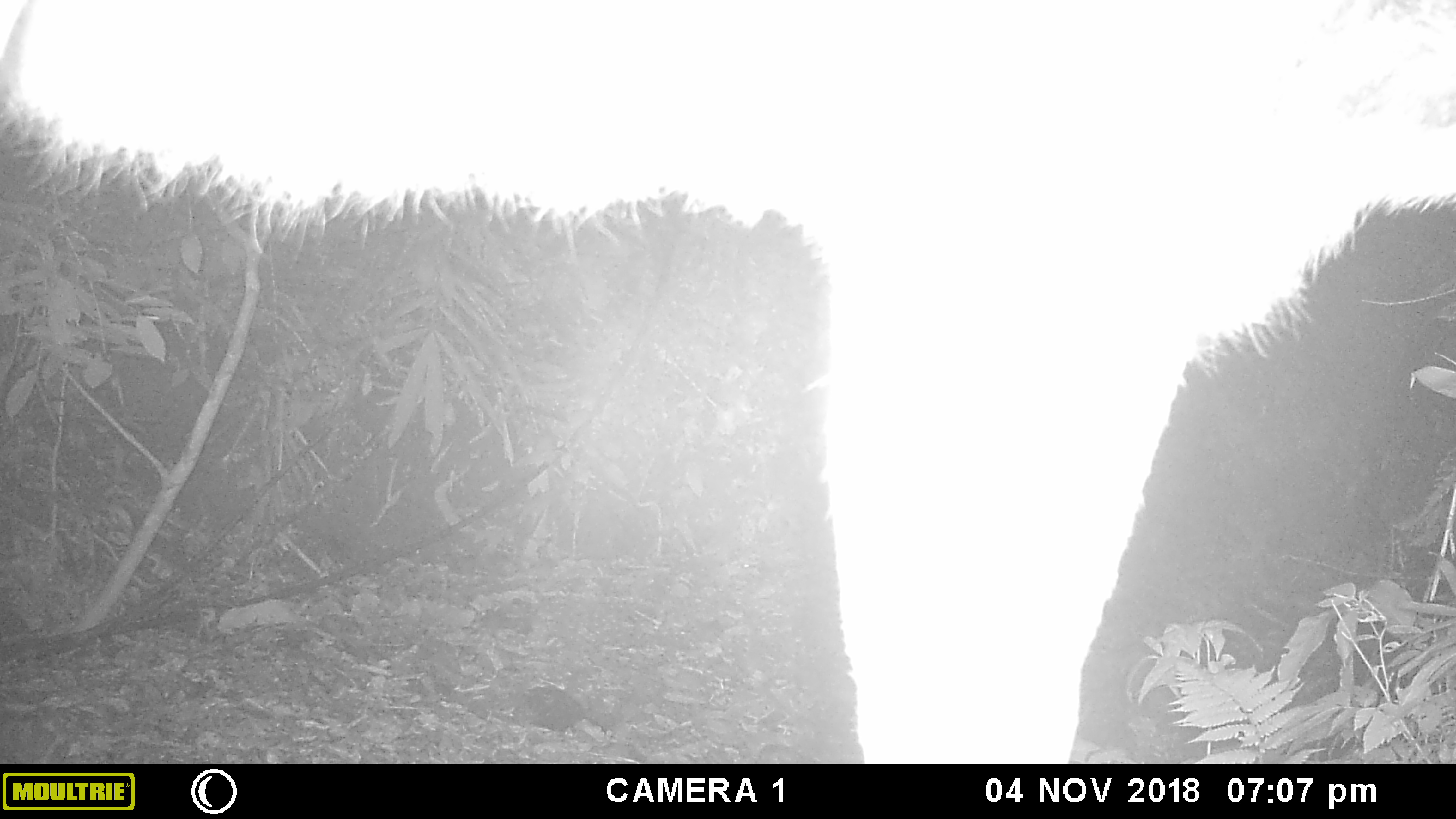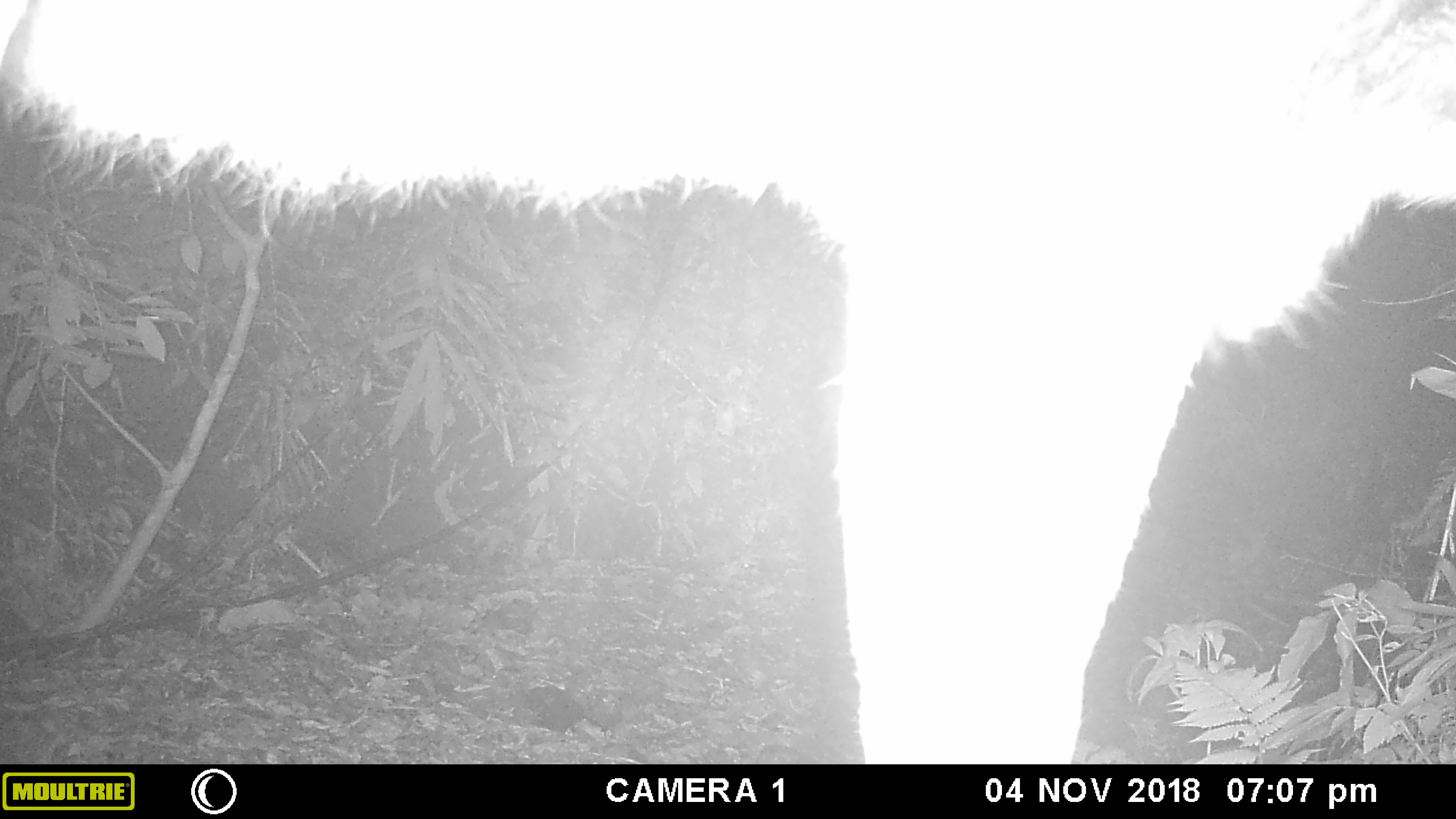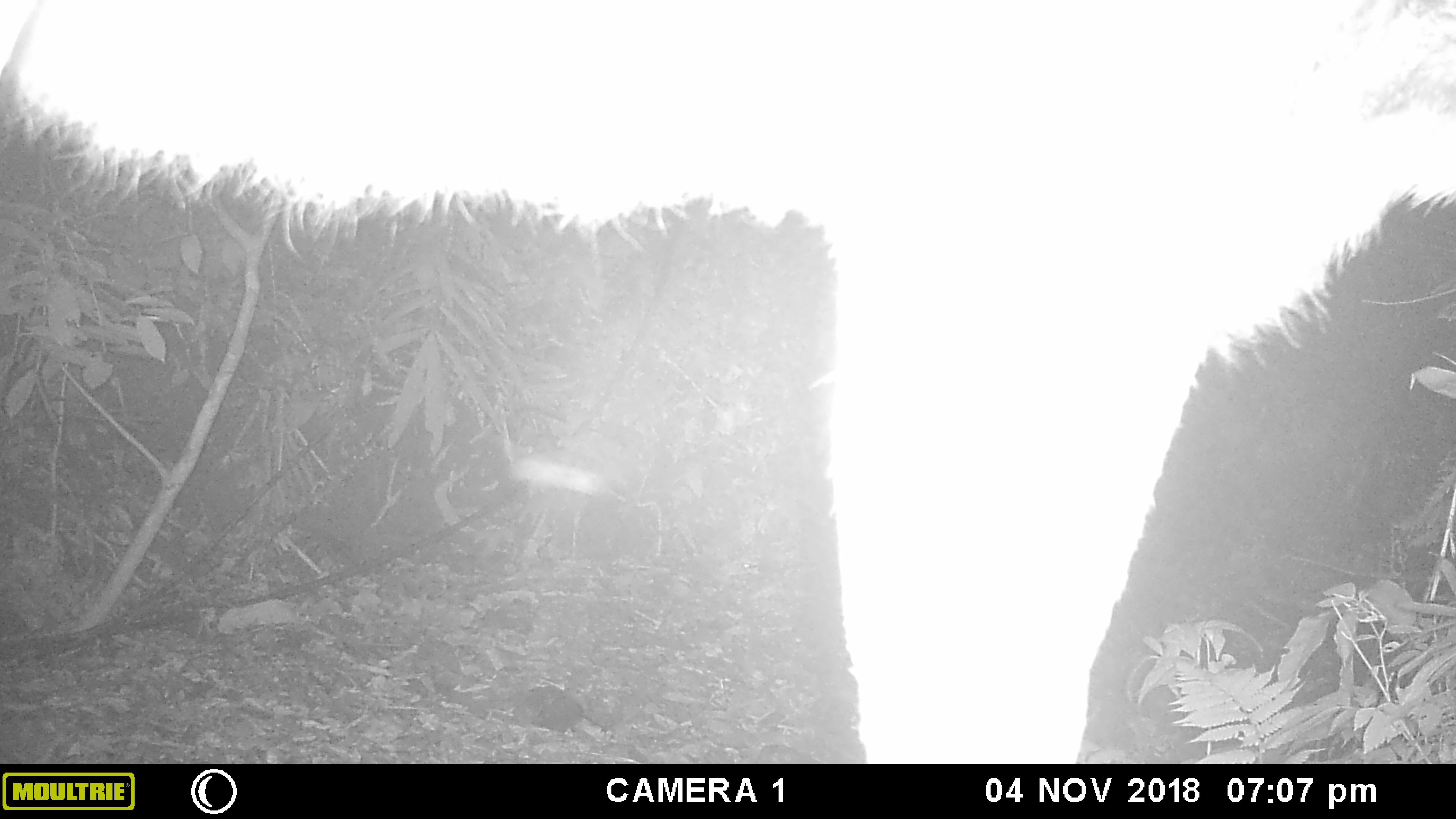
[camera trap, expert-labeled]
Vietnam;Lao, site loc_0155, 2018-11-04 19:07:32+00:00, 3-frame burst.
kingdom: Animalia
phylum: Chordata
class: Mammalia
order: Artiodactyla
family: Cervidae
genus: Rusa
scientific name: Rusa unicolor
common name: sambar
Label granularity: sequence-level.